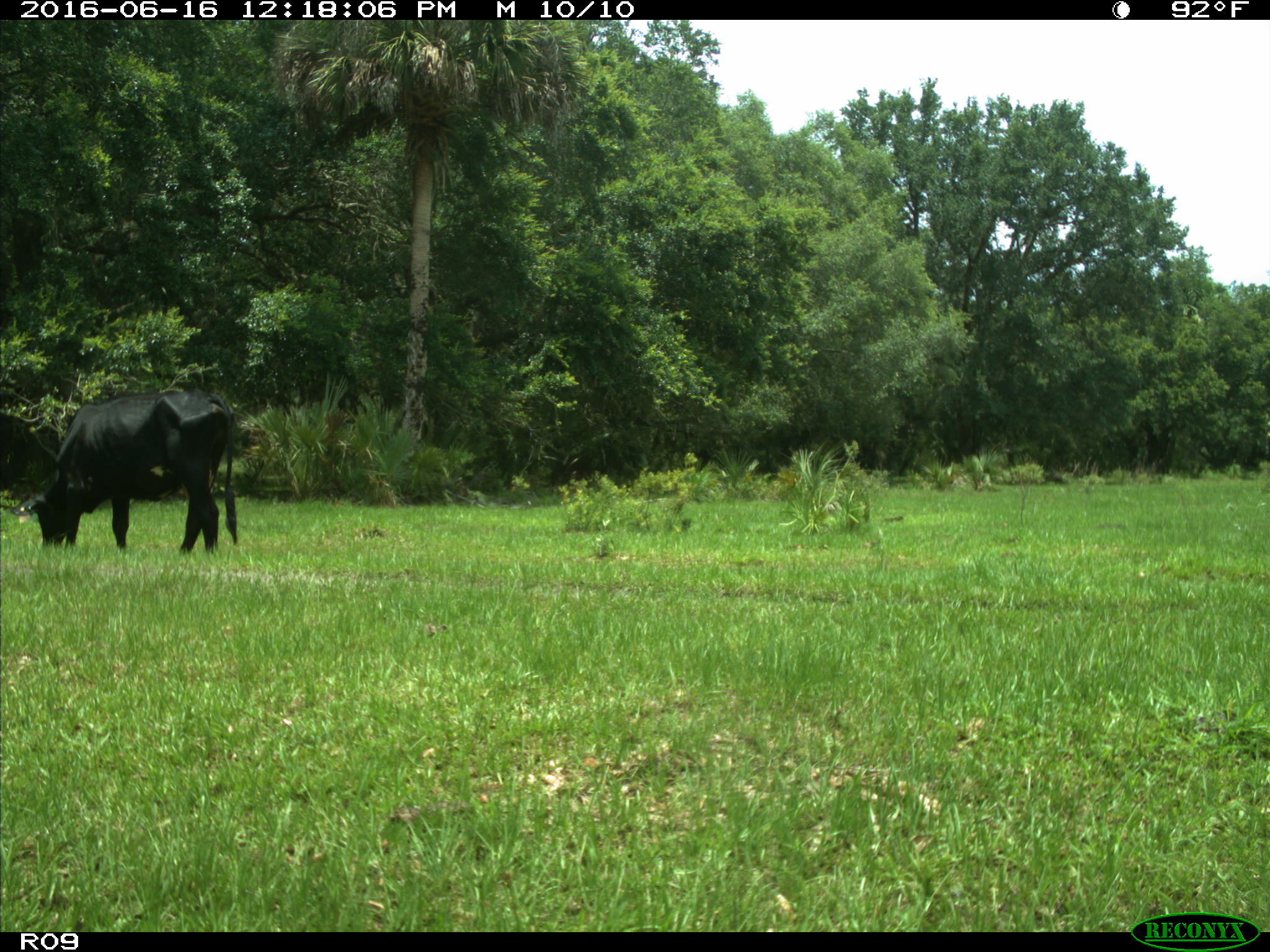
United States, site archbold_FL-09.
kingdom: Animalia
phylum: Chordata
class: Mammalia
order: Artiodactyla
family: Bovidae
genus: Bos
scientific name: Bos taurus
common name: domestic cow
Bos taurus (domestic cow).